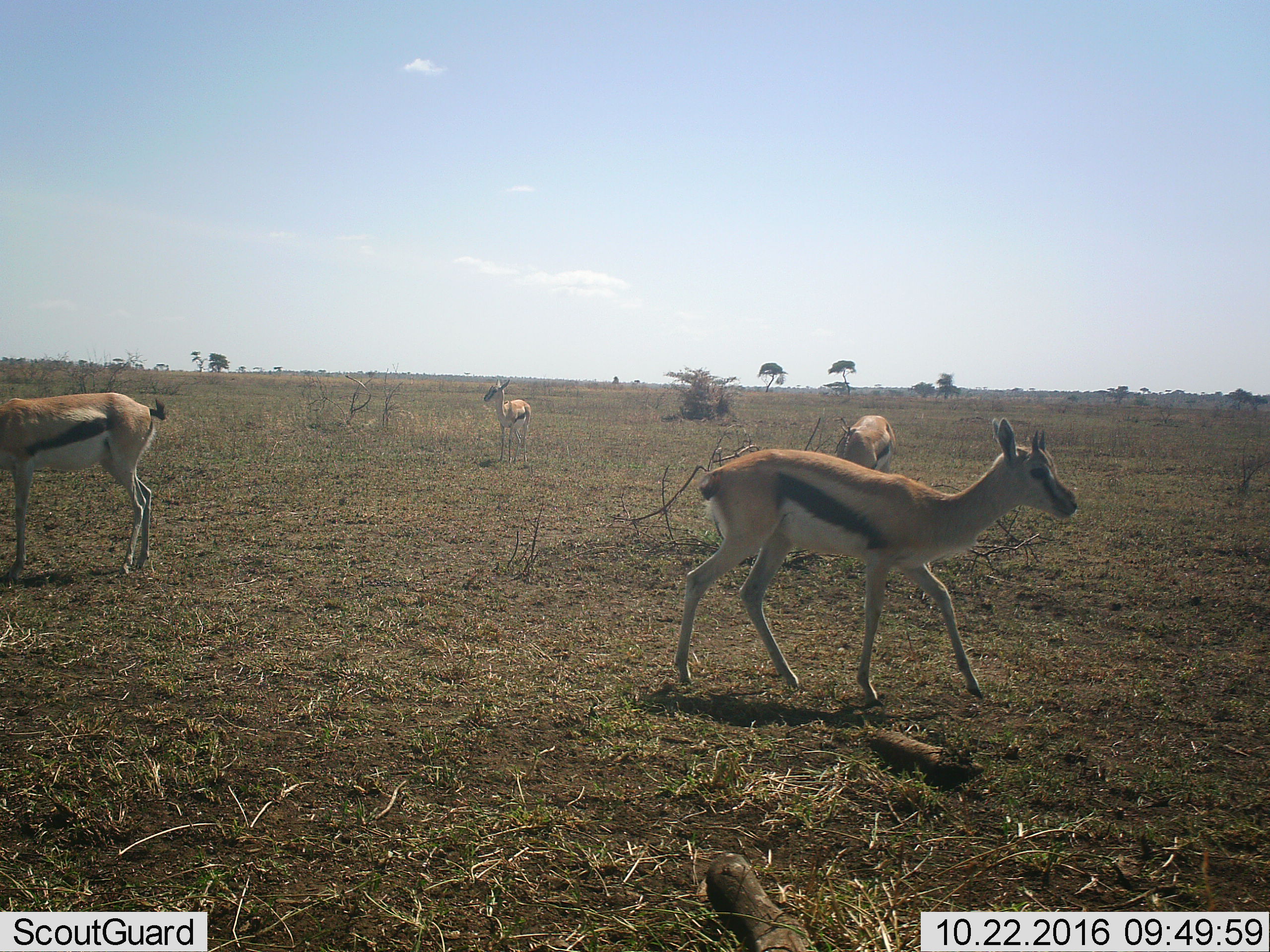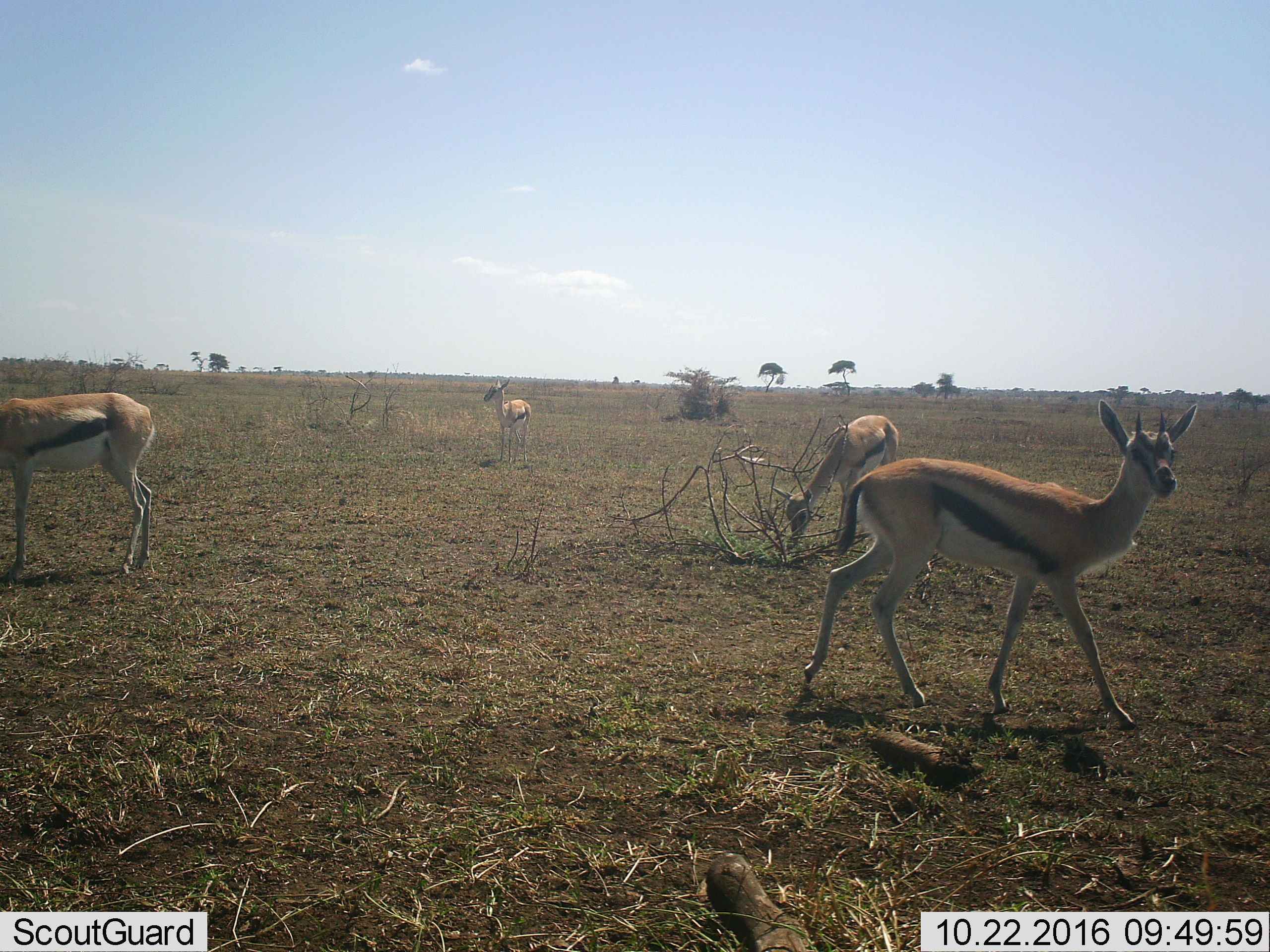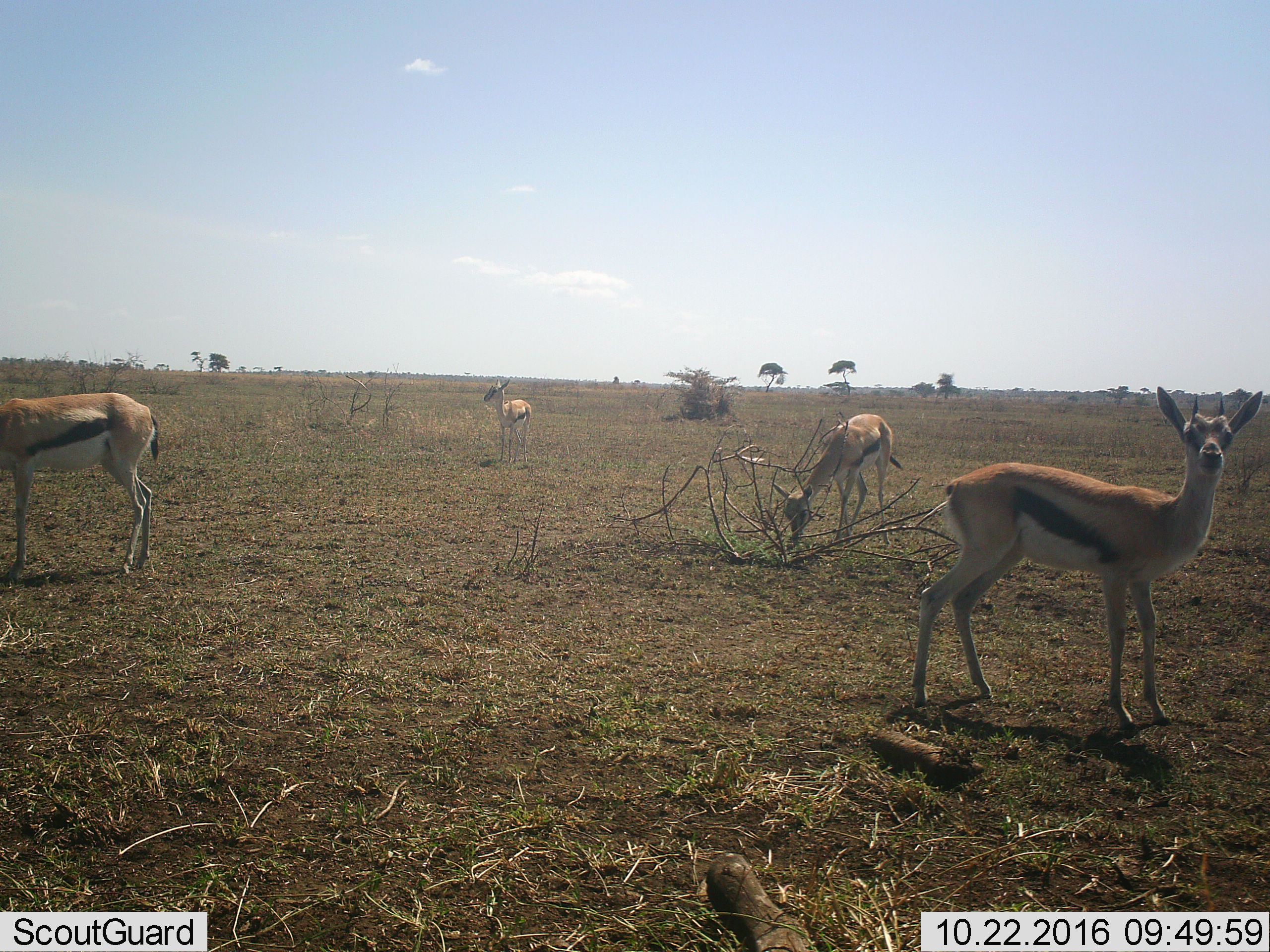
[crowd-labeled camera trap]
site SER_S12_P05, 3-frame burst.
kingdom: Animalia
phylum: Chordata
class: Mammalia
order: Artiodactyla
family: Bovidae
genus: Eudorcas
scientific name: Eudorcas thomsonii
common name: thomson's gazelle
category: gazellethomsons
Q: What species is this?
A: Gazellethomsons (thomson's gazelle) (Eudorcas thomsonii).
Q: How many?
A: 4.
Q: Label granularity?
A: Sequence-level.